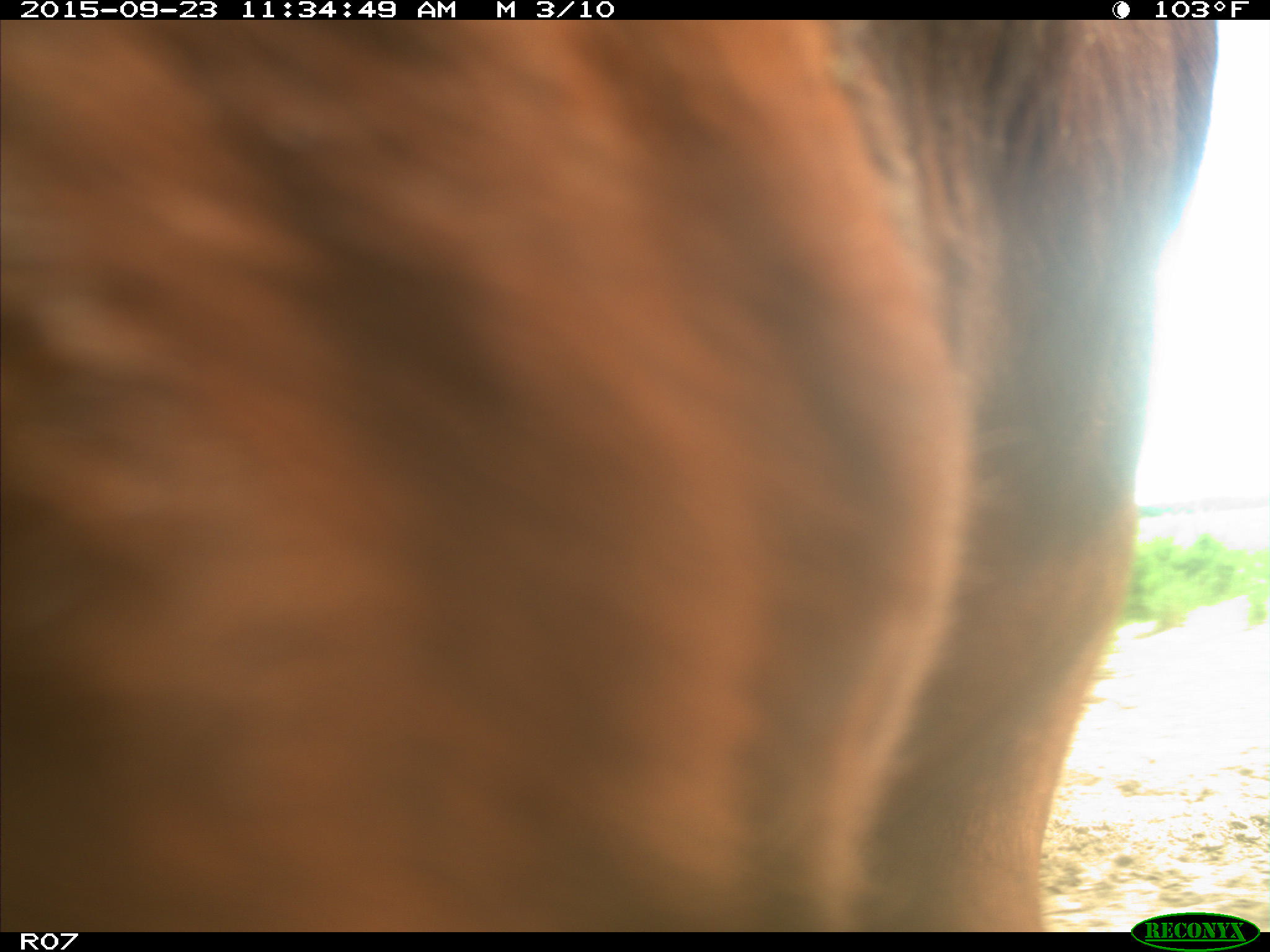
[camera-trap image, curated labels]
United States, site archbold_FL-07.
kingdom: Animalia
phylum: Chordata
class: Mammalia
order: Artiodactyla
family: Bovidae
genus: Bos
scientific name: Bos taurus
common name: domestic cow